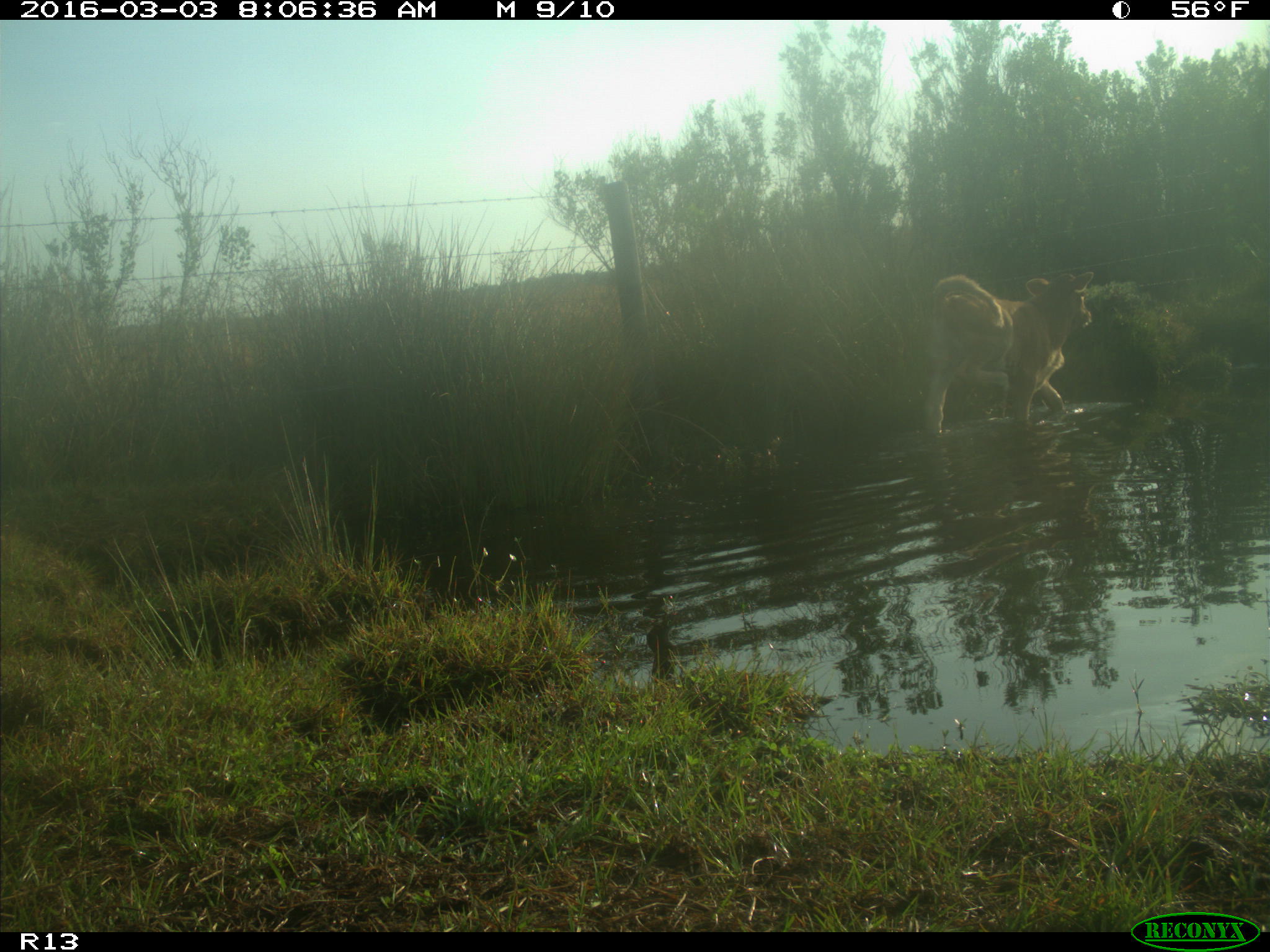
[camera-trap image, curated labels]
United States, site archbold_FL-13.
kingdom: Animalia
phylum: Chordata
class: Mammalia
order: Artiodactyla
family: Bovidae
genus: Bos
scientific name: Bos taurus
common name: domestic cow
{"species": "Bos taurus (domestic cow)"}